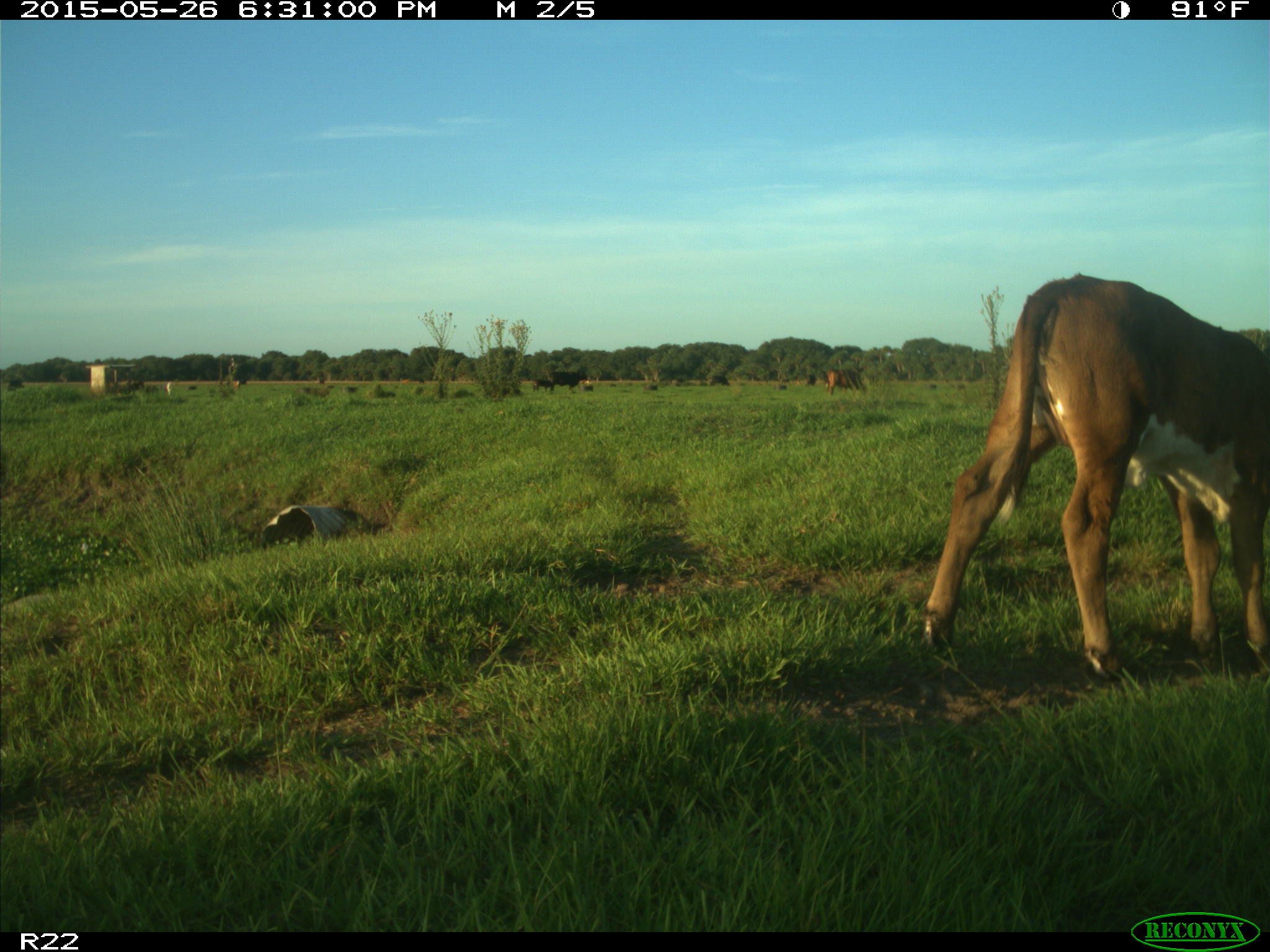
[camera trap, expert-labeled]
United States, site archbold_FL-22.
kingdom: Animalia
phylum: Chordata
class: Mammalia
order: Artiodactyla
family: Bovidae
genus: Bos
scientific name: Bos taurus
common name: domestic cow